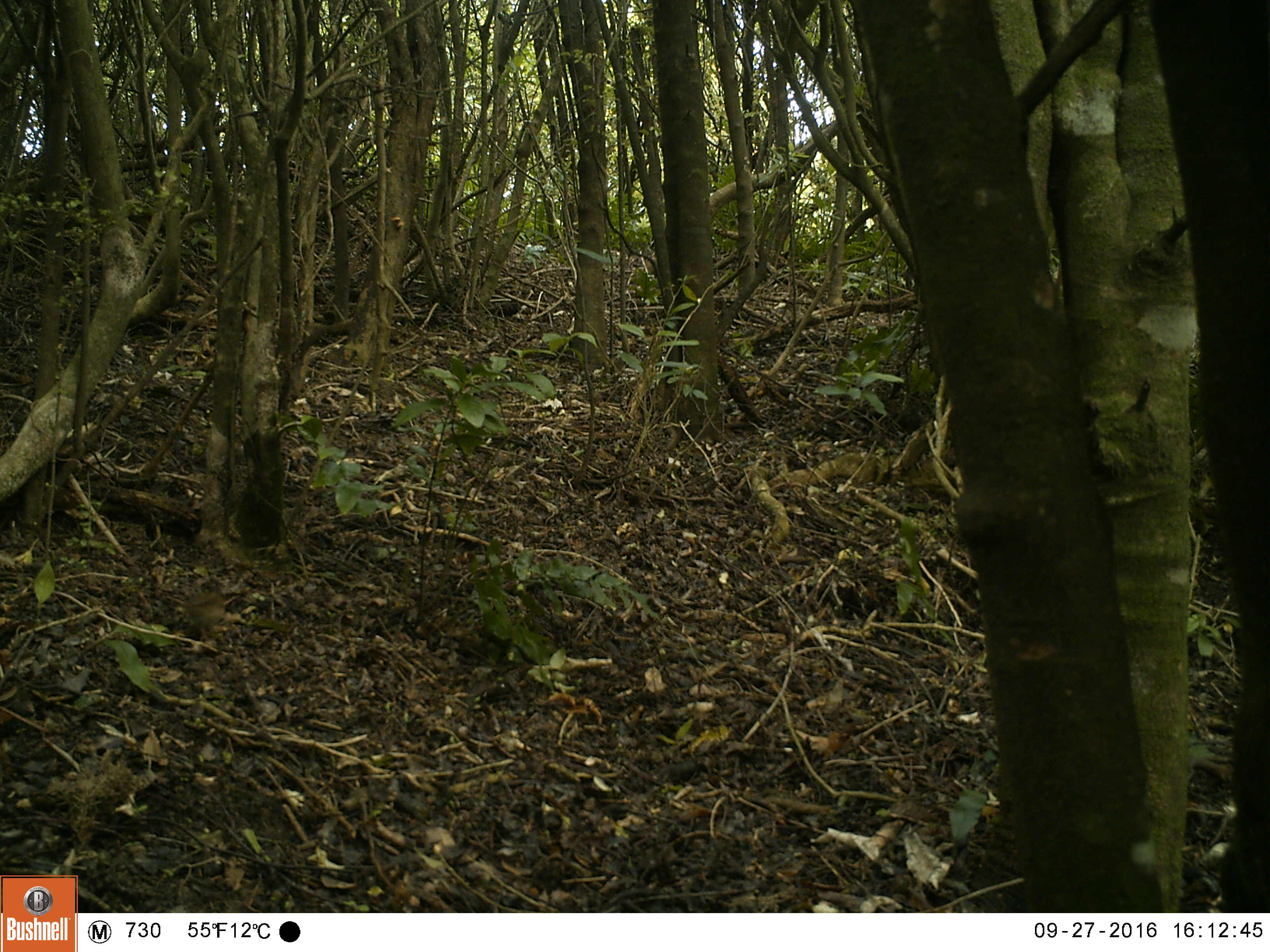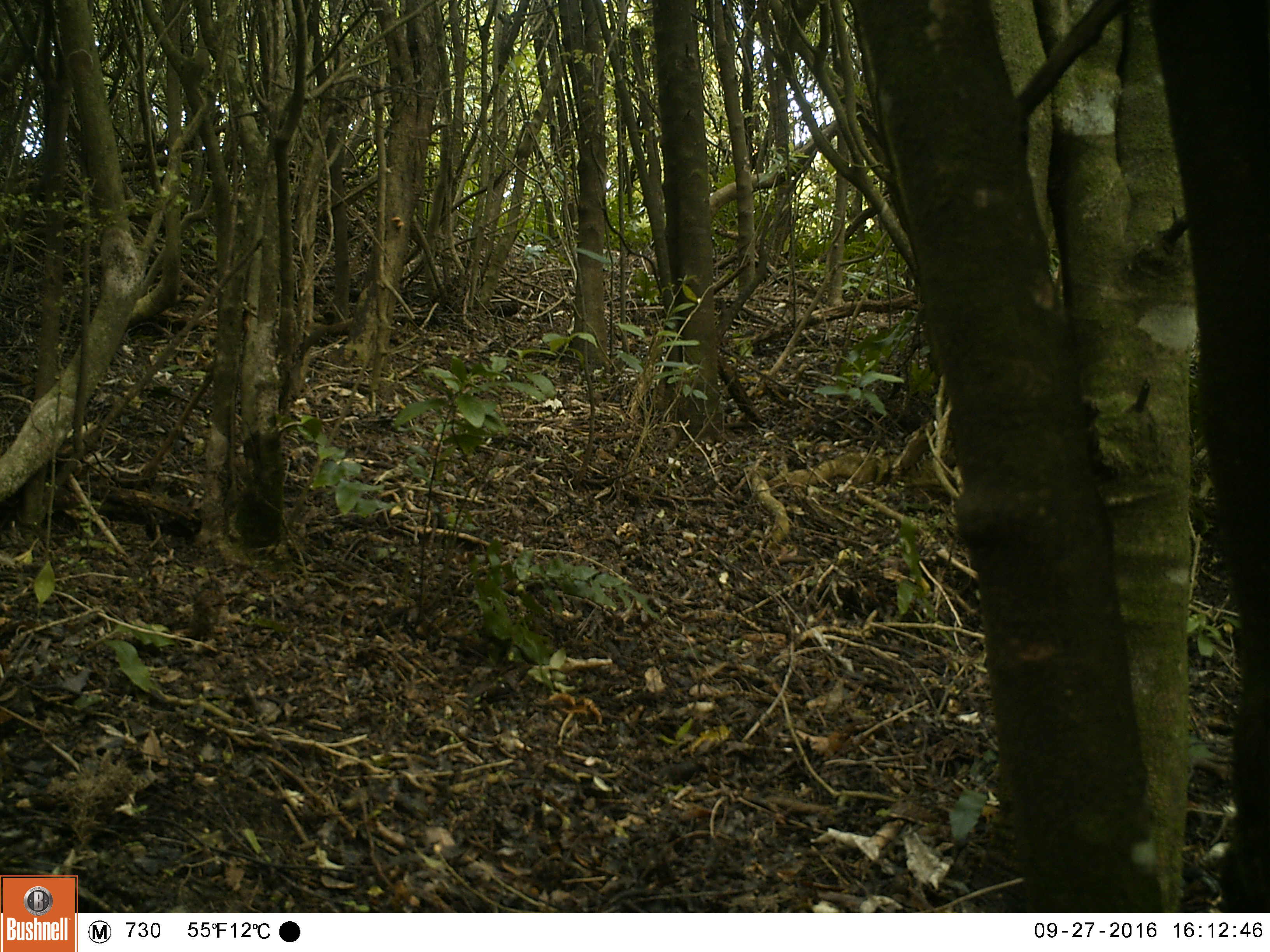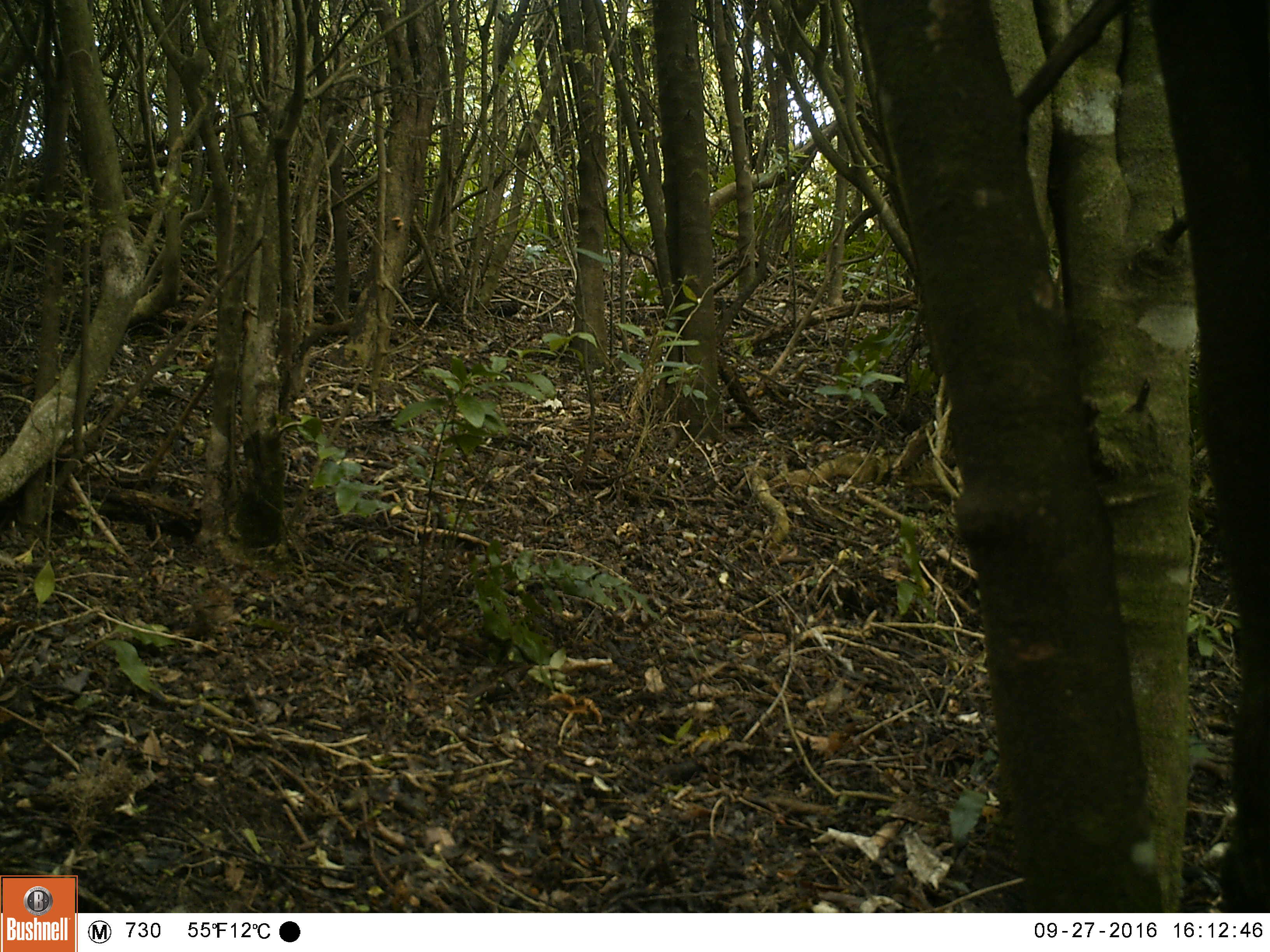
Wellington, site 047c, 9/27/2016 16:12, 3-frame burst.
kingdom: Animalia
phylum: Chordata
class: Aves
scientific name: Aves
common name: bird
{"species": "bird (Aves)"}